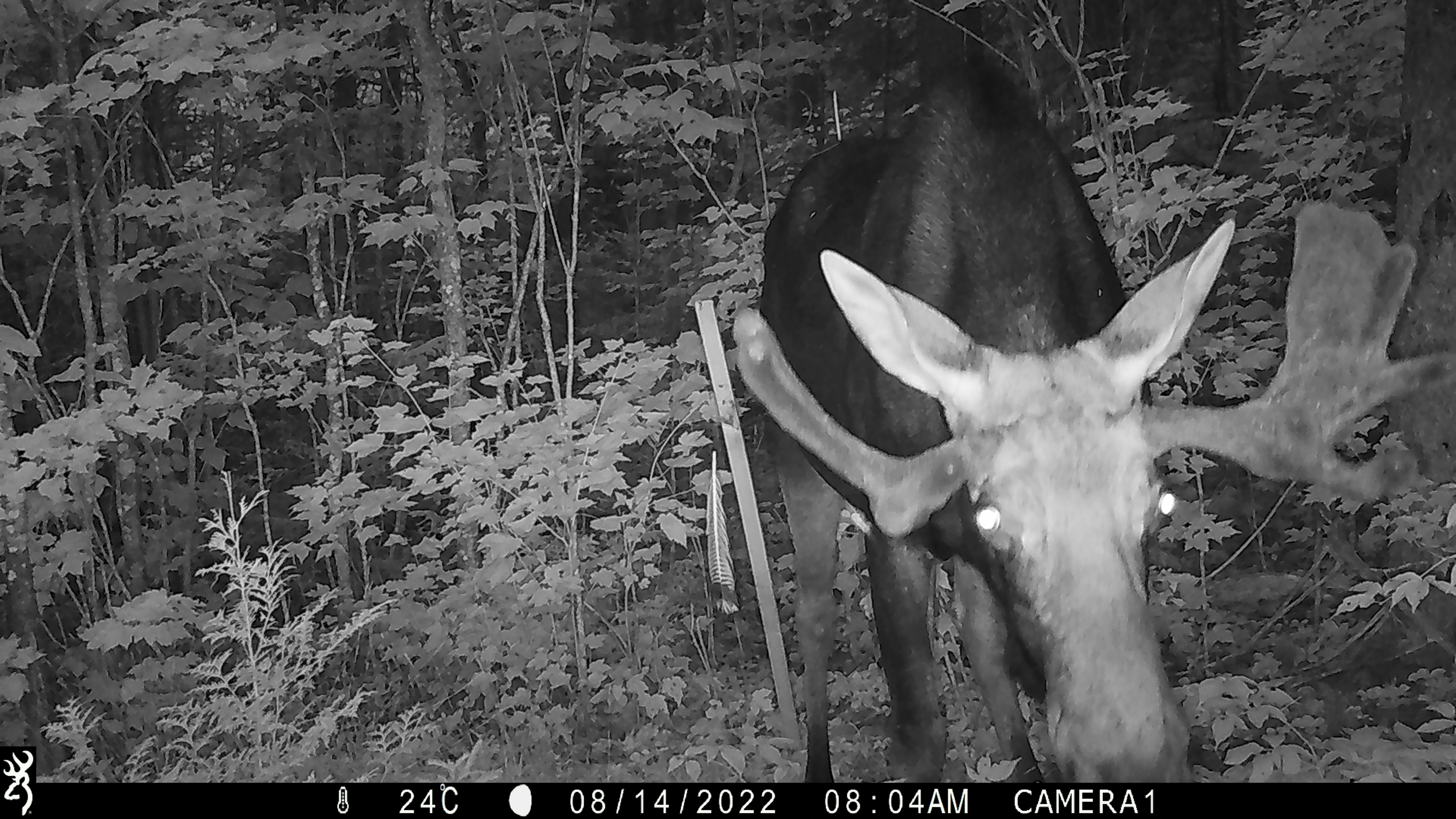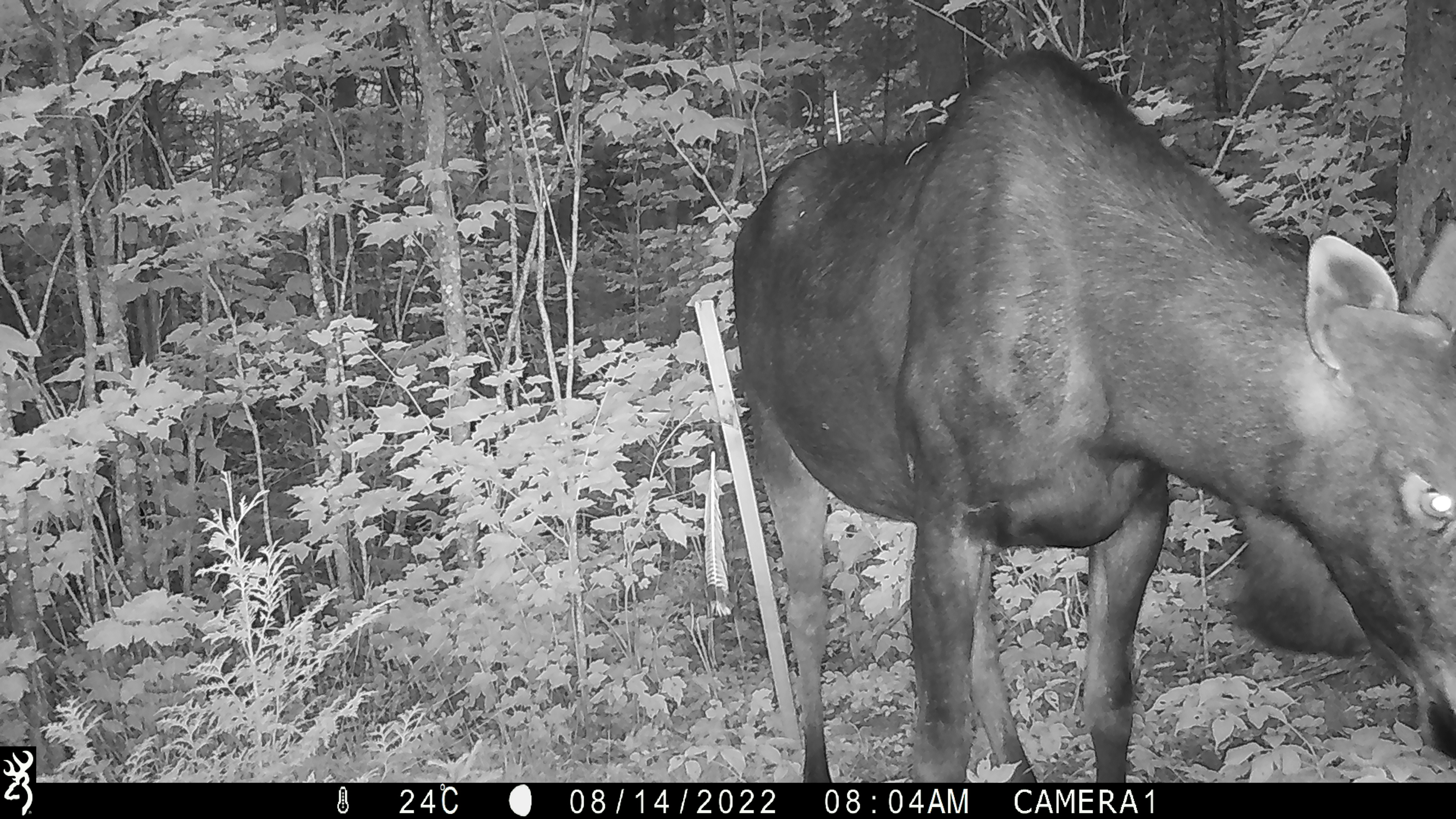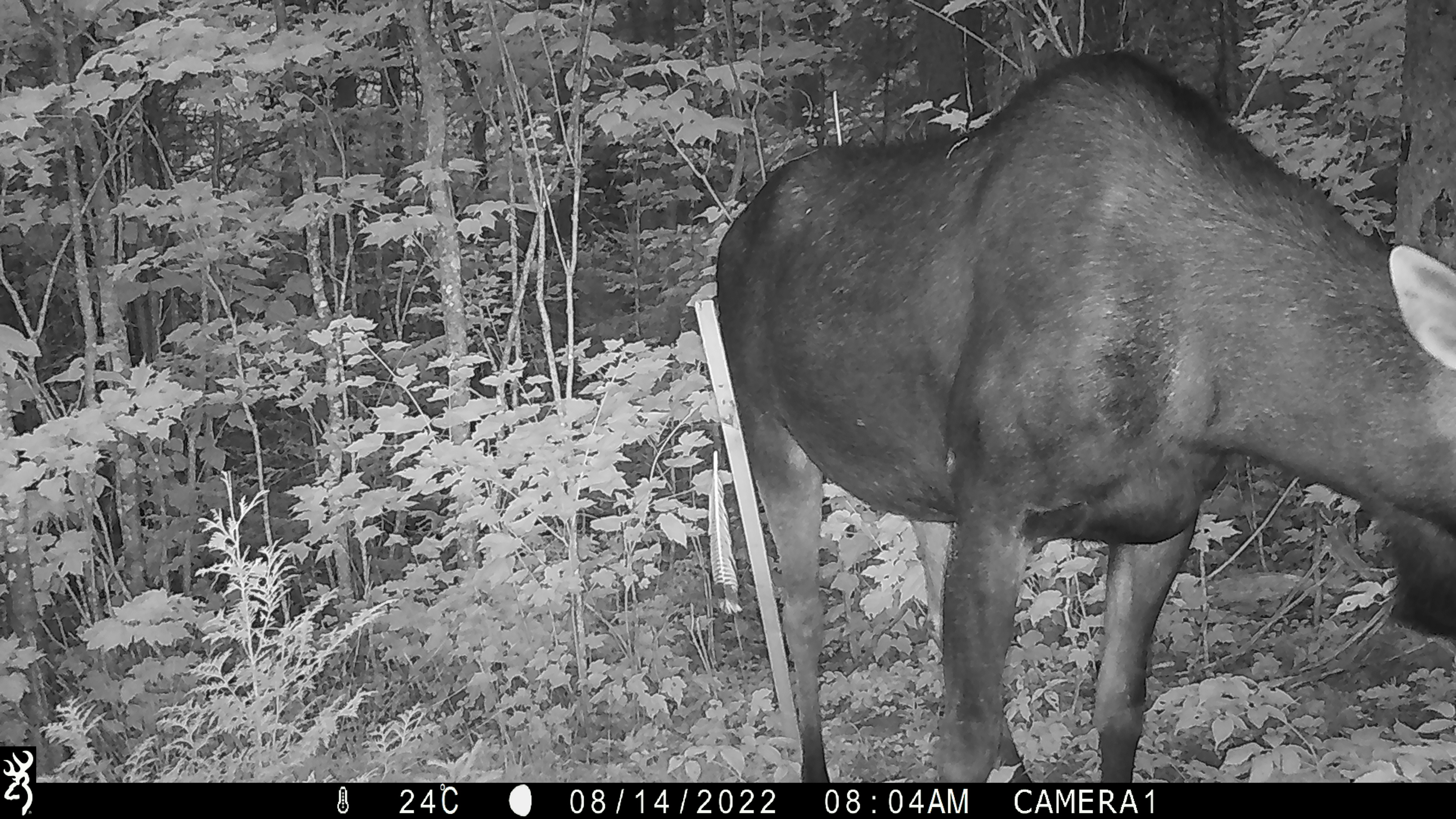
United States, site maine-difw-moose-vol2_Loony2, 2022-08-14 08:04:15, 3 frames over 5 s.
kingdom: Animalia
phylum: Chordata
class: Mammalia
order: Artiodactyla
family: Cervidae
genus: Alces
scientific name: Alces alces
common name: moose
Moose (Alces alces).